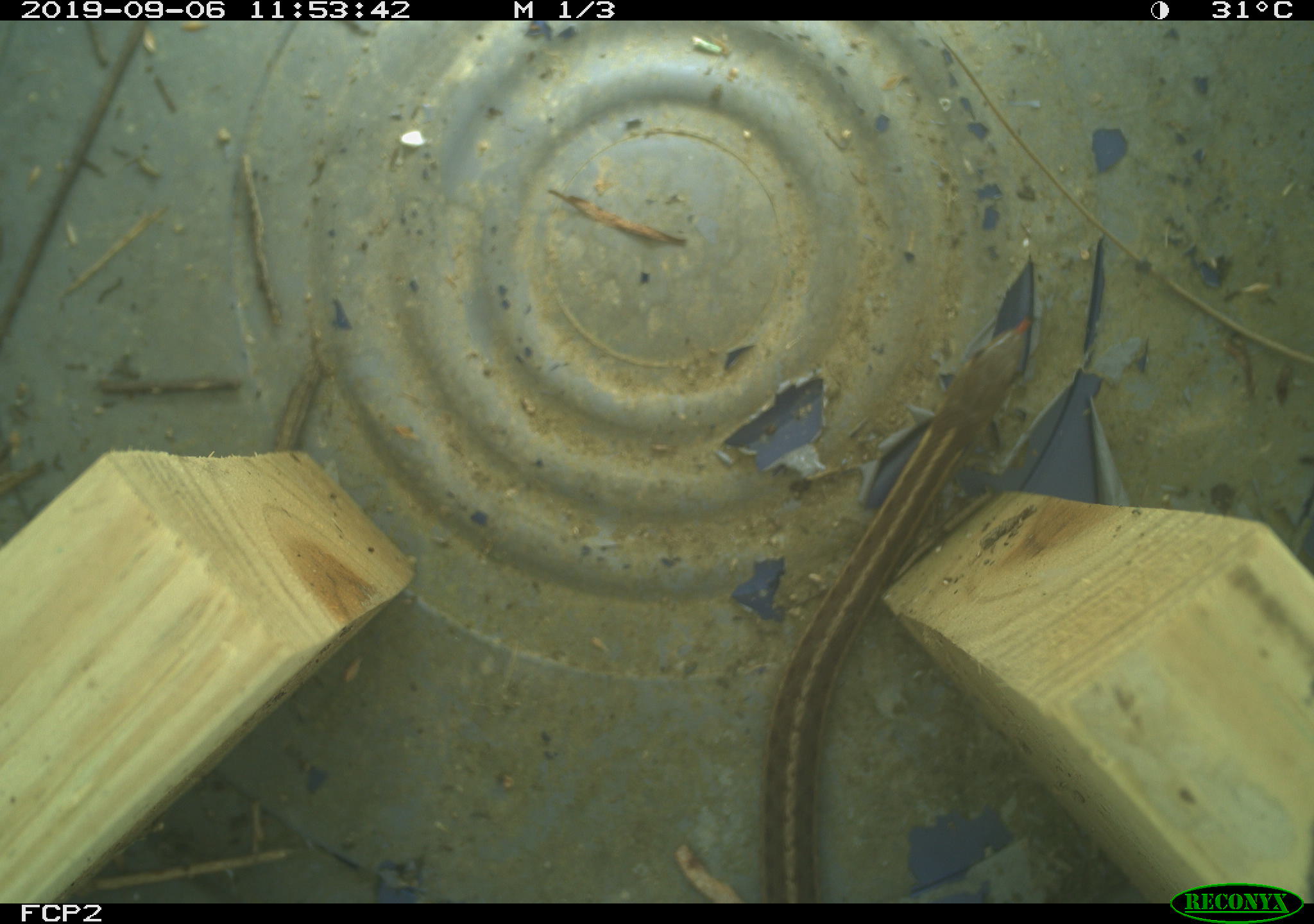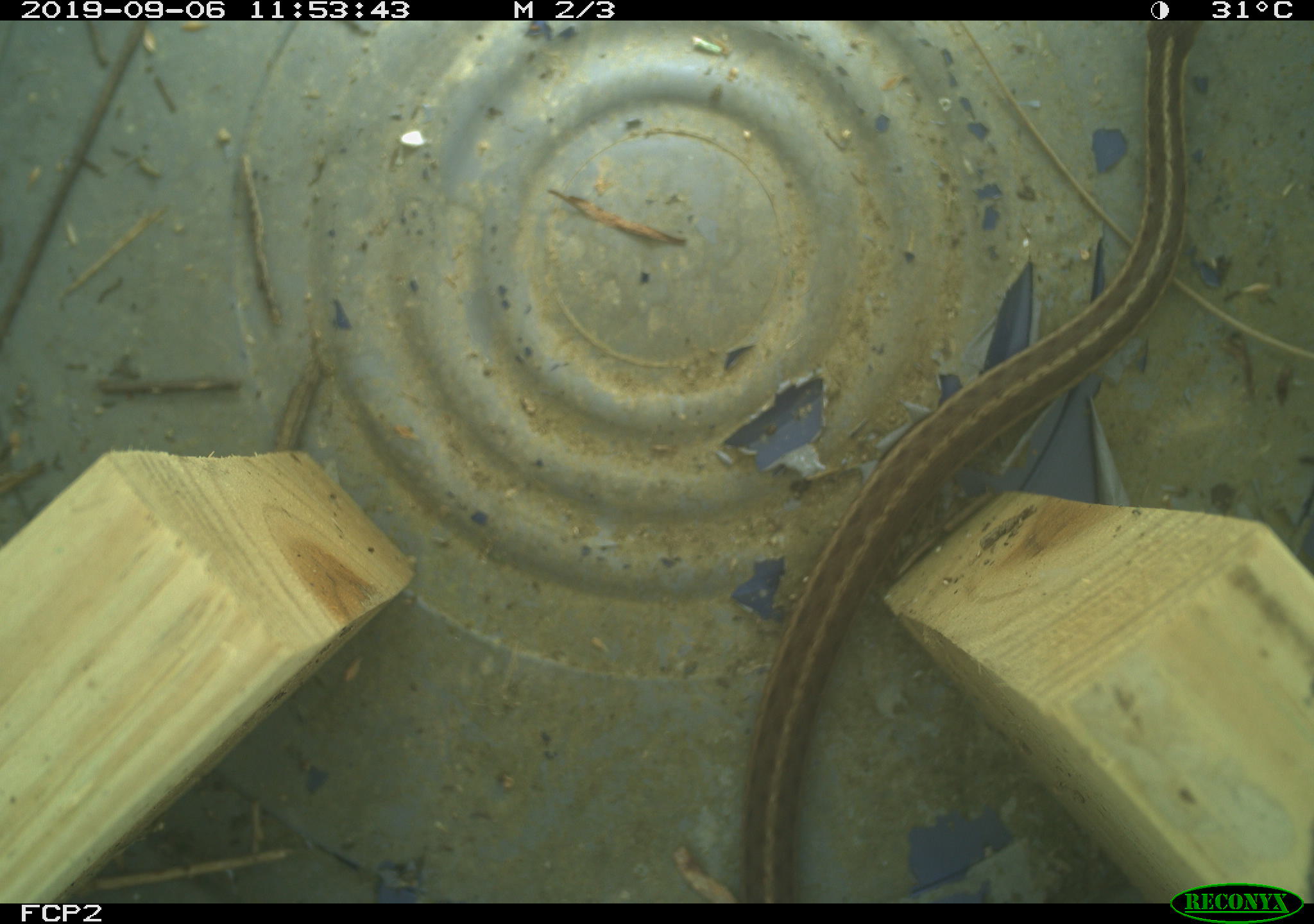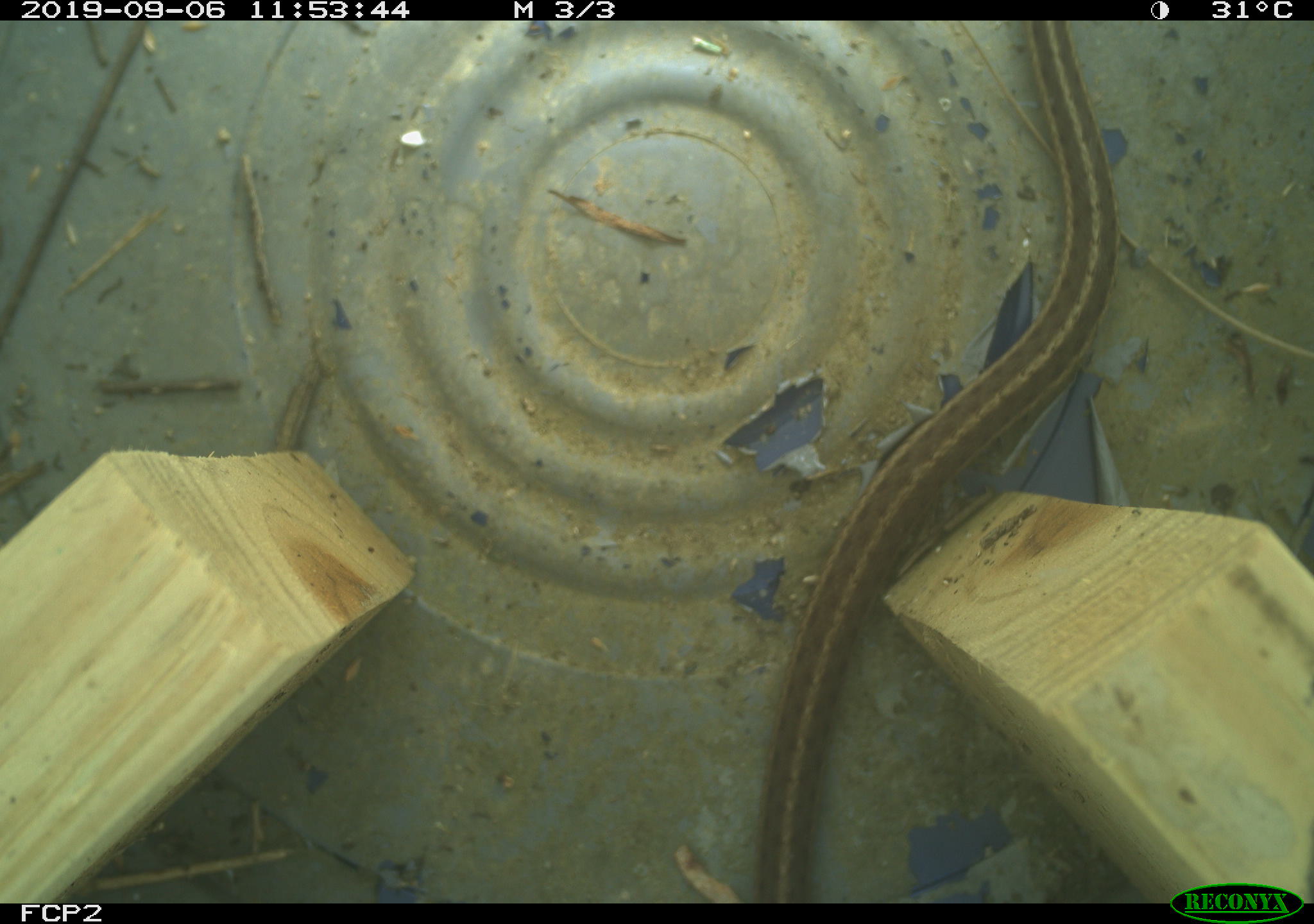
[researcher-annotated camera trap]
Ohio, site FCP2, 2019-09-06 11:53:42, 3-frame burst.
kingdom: Animalia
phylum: Chordata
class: Reptilia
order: Squamata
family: Colubridae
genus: Thamnophis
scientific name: Thamnophis sirtalis sirtalis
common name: eastern gartersnake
Eastern gartersnake (Thamnophis sirtalis sirtalis).